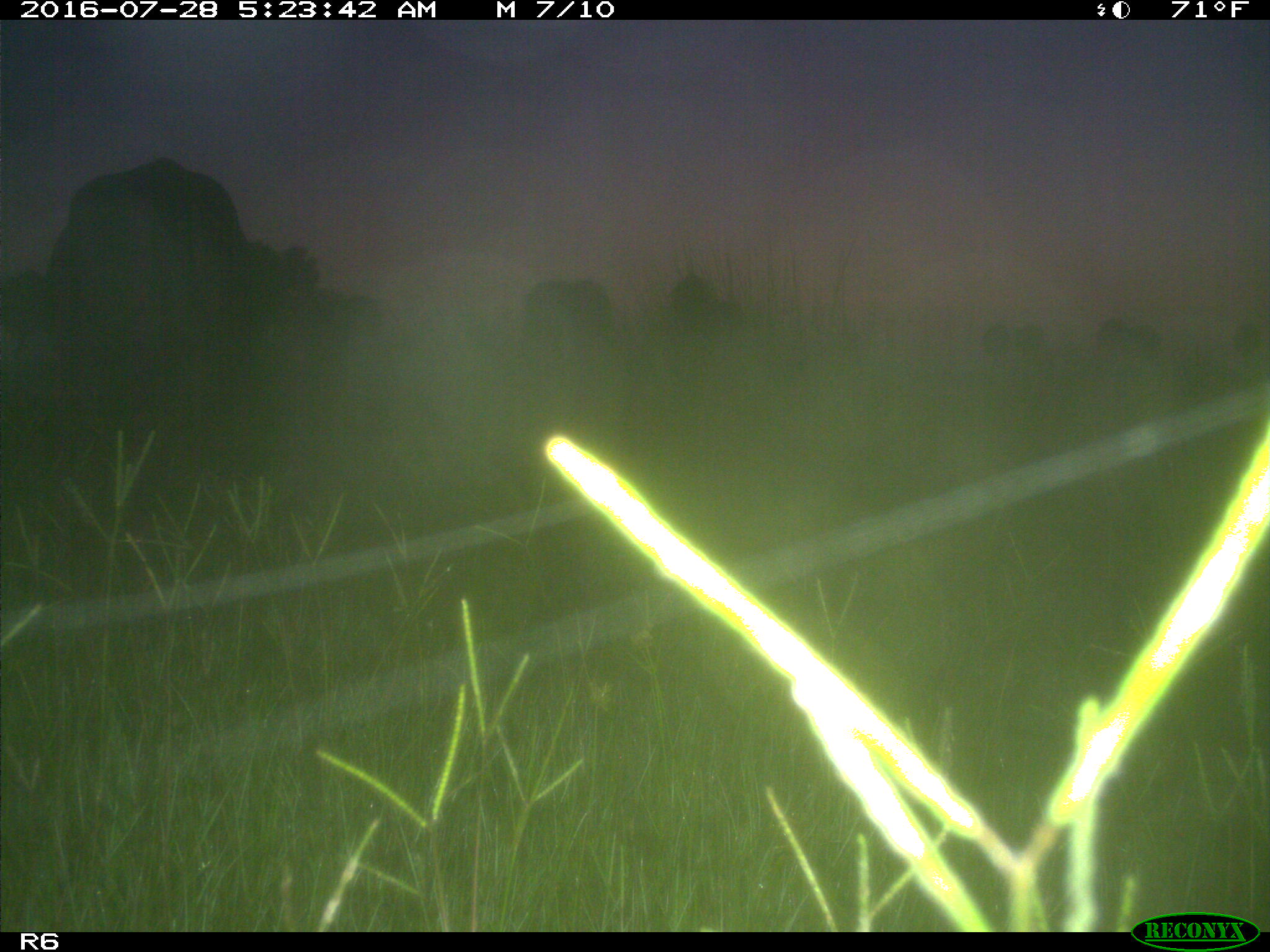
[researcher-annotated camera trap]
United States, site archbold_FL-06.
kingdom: Animalia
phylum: Chordata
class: Mammalia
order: Artiodactyla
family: Bovidae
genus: Bos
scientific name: Bos taurus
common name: domestic cow